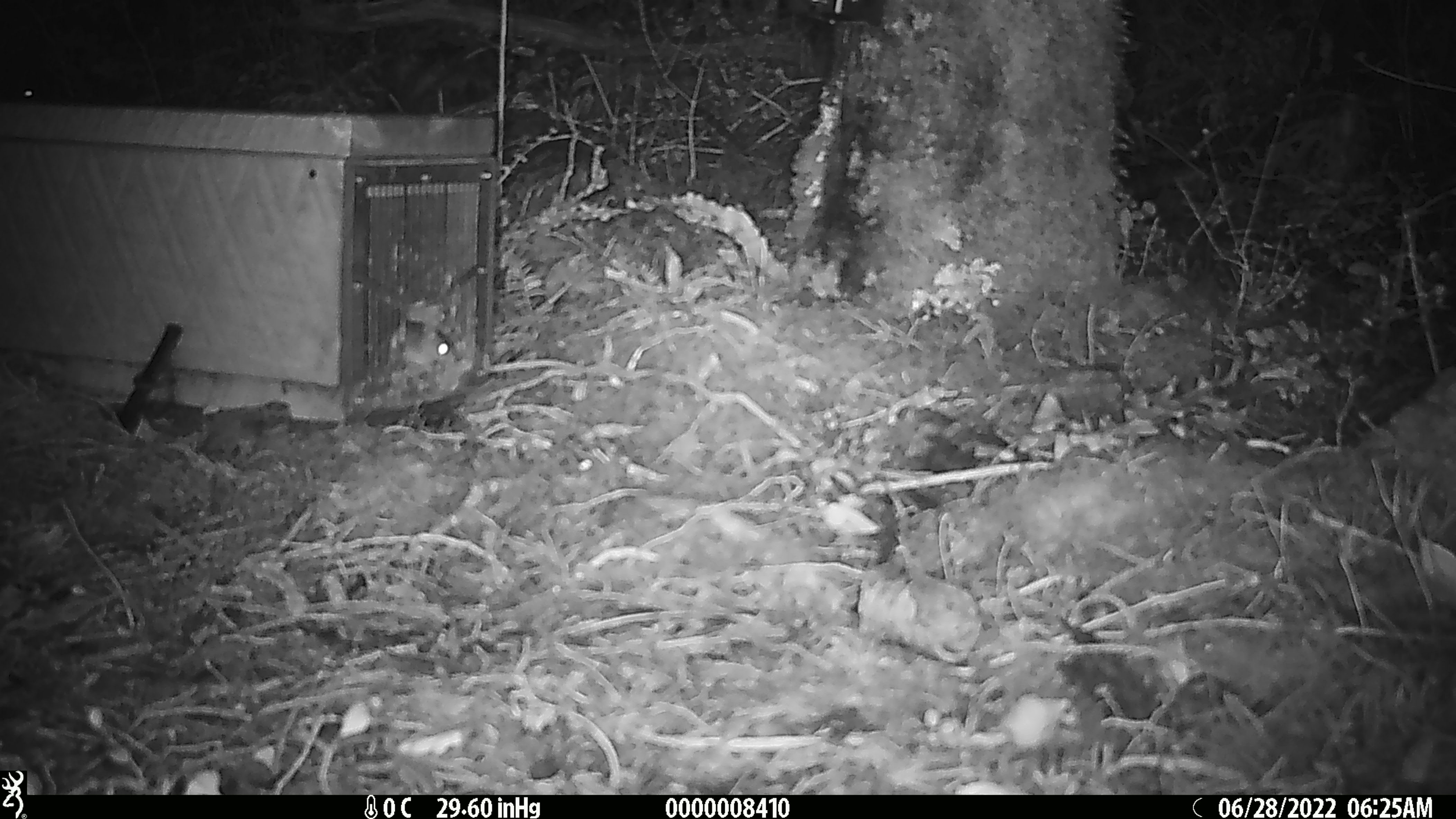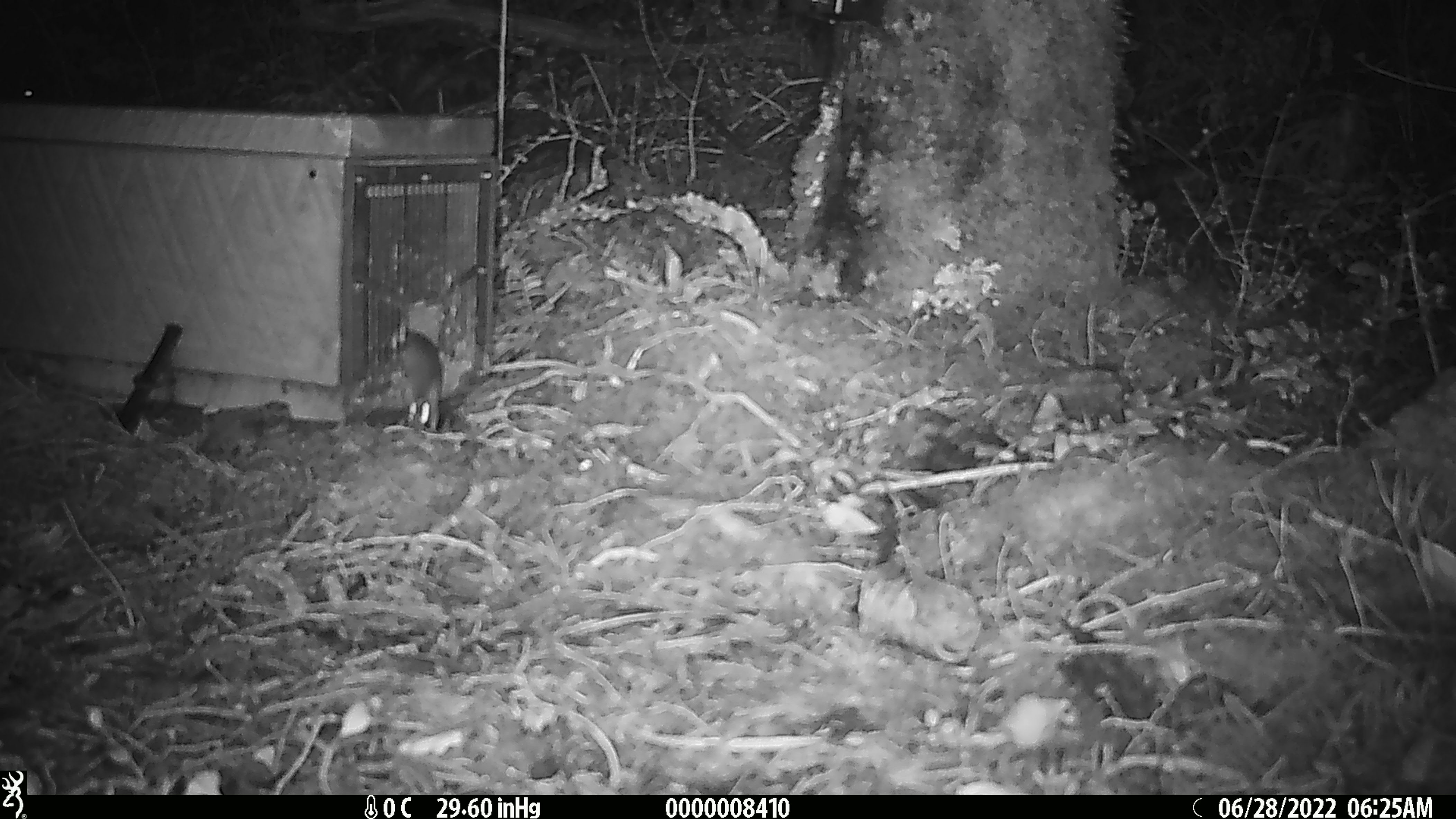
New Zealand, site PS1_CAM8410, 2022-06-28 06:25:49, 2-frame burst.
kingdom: Animalia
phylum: Chordata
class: Mammalia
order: Rodentia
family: Muridae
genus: Mus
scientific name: Mus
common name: mouse